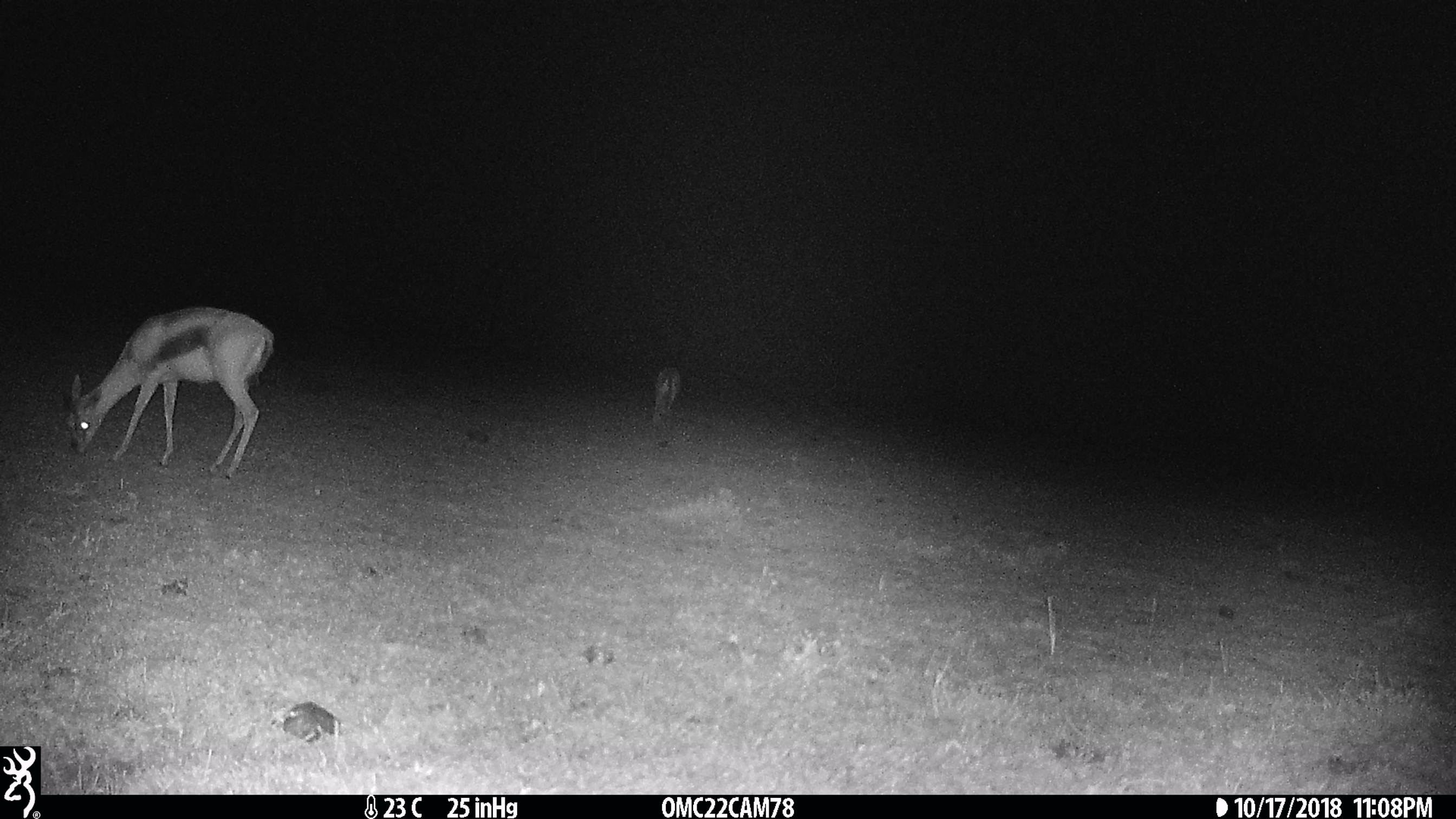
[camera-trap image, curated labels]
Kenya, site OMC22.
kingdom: Animalia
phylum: Chordata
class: Mammalia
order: Artiodactyla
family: Bovidae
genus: Eudorcas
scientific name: Eudorcas thomsonii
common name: thomon's gazelle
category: gazelle thomsons